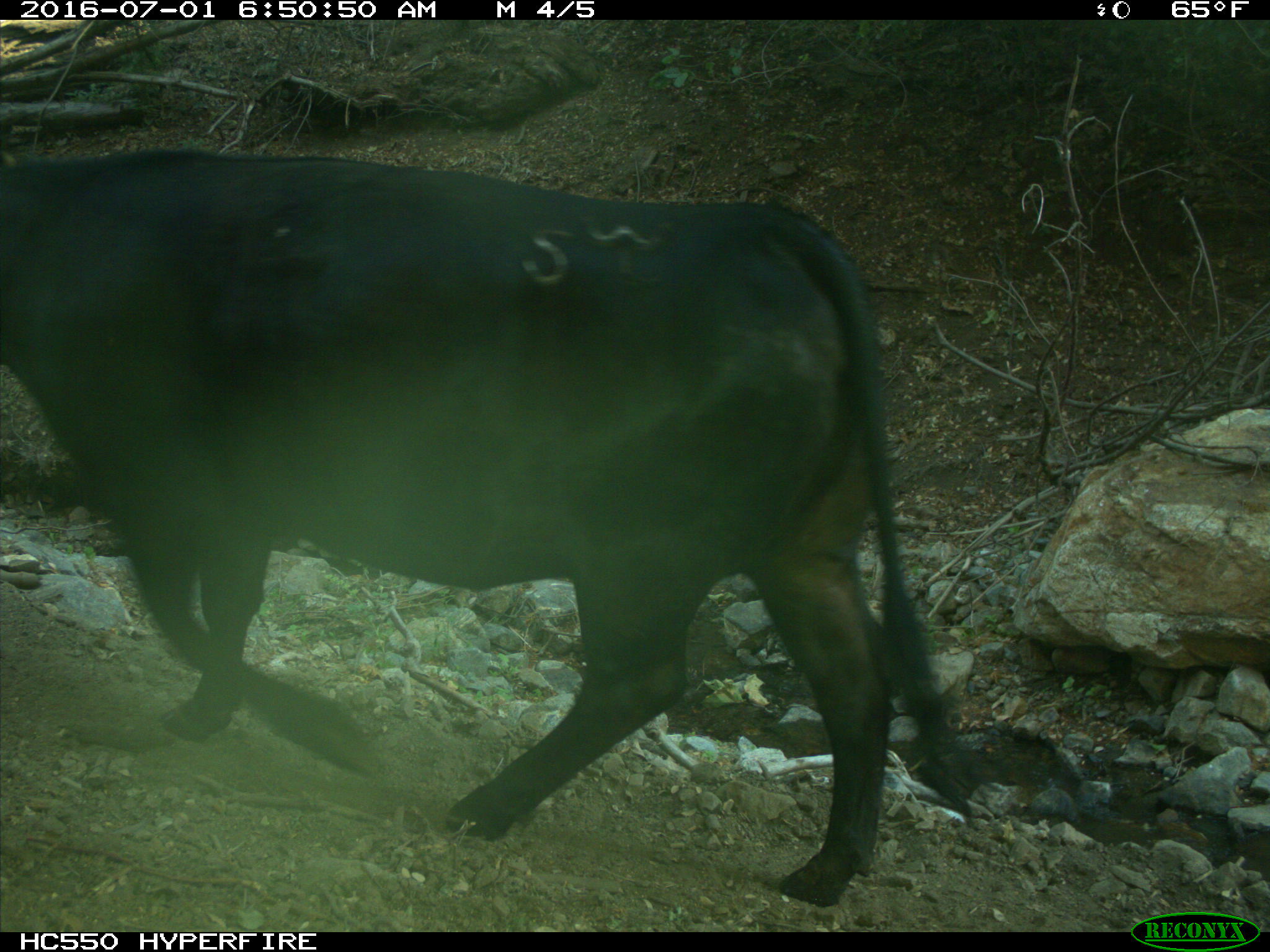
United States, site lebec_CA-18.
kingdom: Animalia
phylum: Chordata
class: Mammalia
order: Artiodactyla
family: Bovidae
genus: Bos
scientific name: Bos taurus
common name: domestic cow